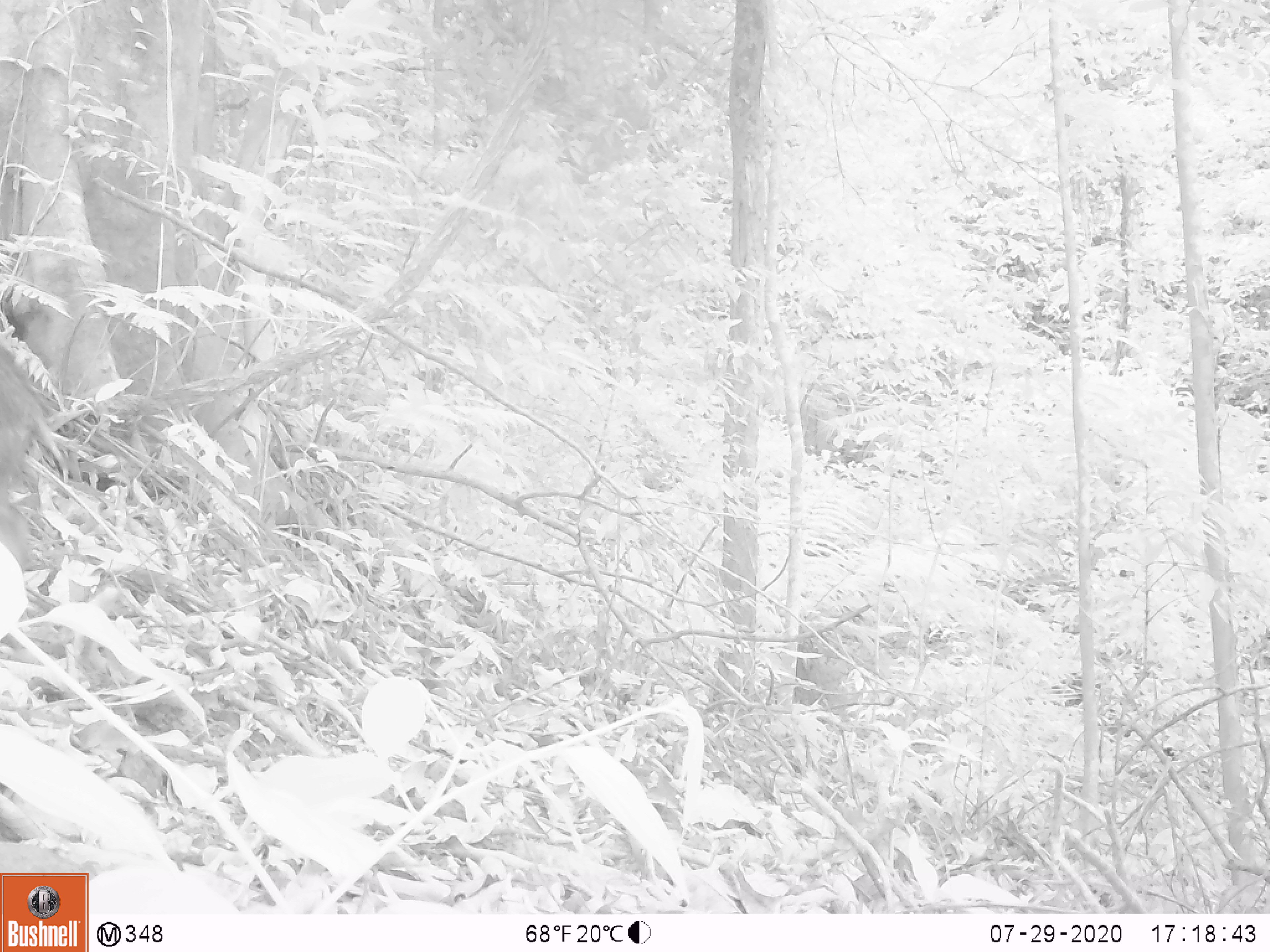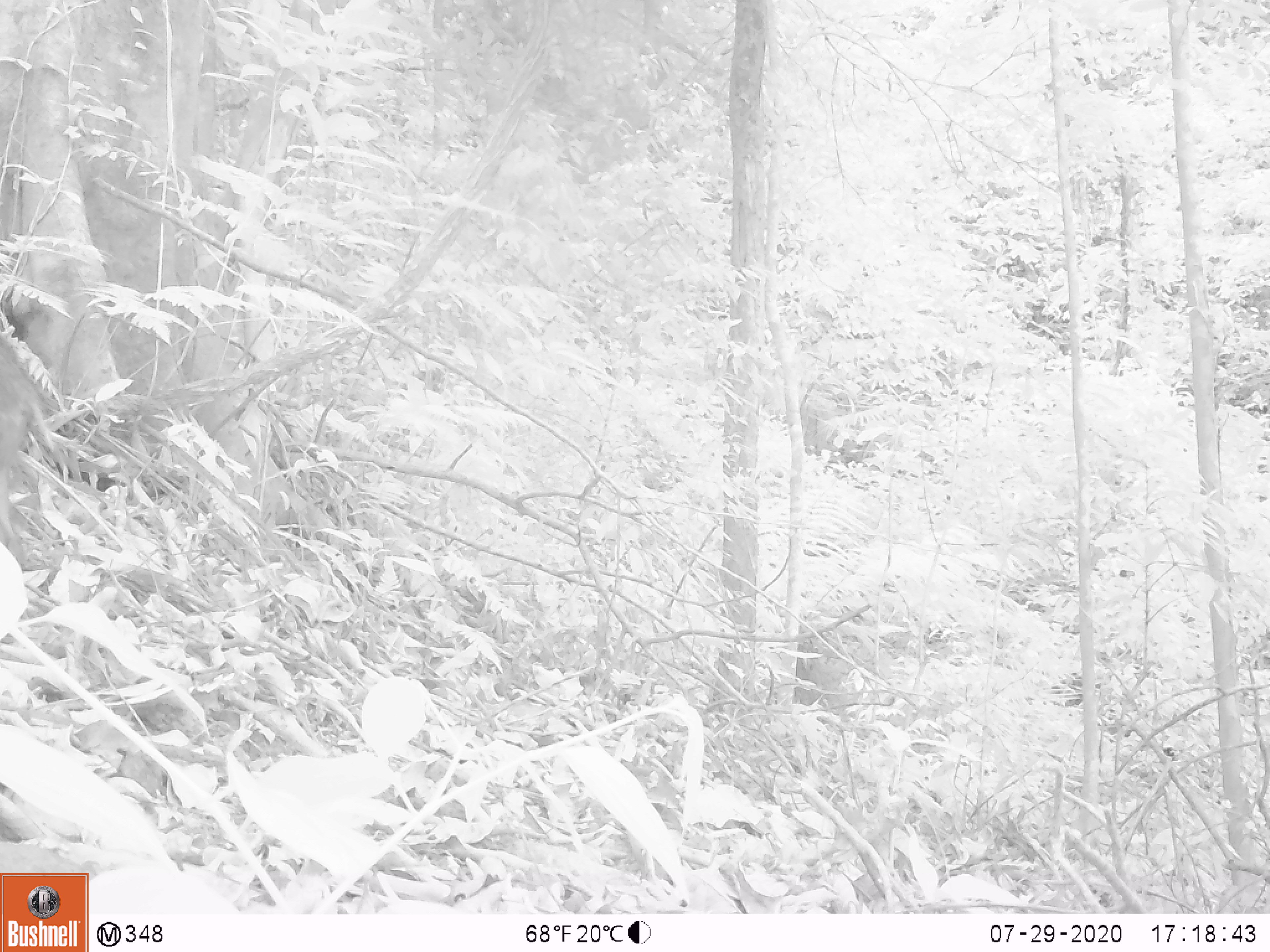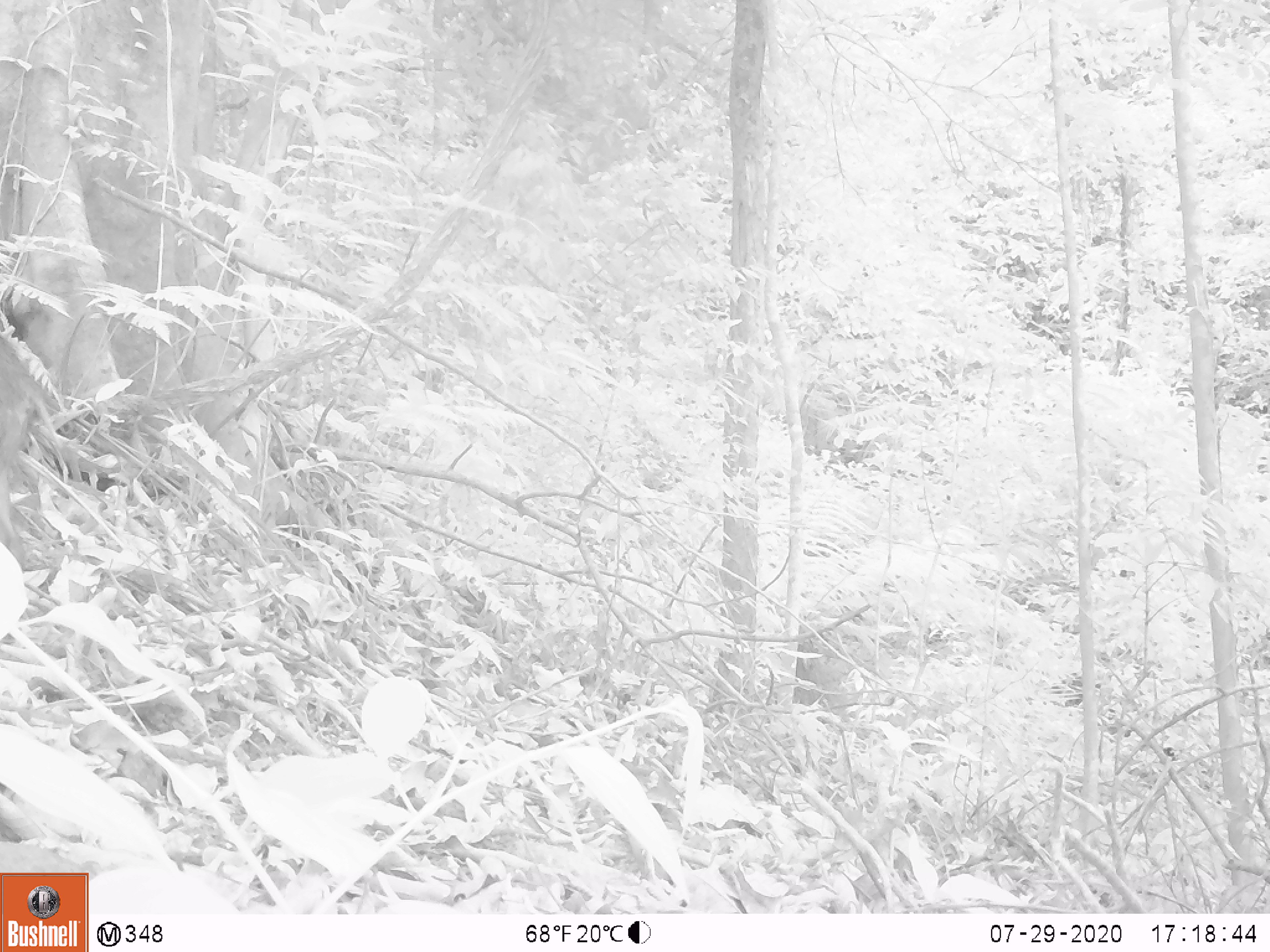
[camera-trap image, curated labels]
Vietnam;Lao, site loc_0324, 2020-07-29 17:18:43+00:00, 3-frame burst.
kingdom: Animalia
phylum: Chordata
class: Mammalia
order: Artiodactyla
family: Suidae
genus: Sus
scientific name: Sus scrofa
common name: eurasian wild pig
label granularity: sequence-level